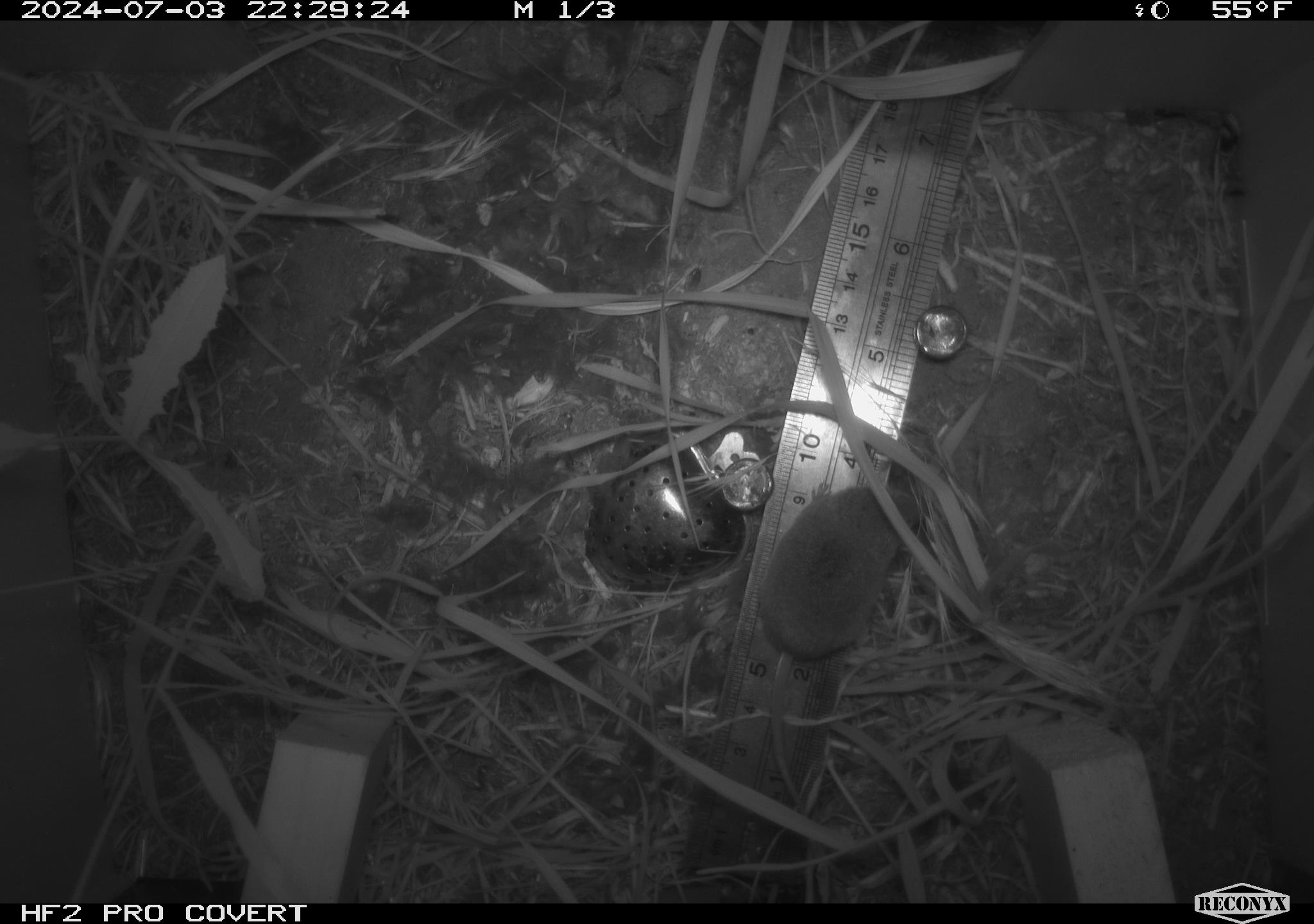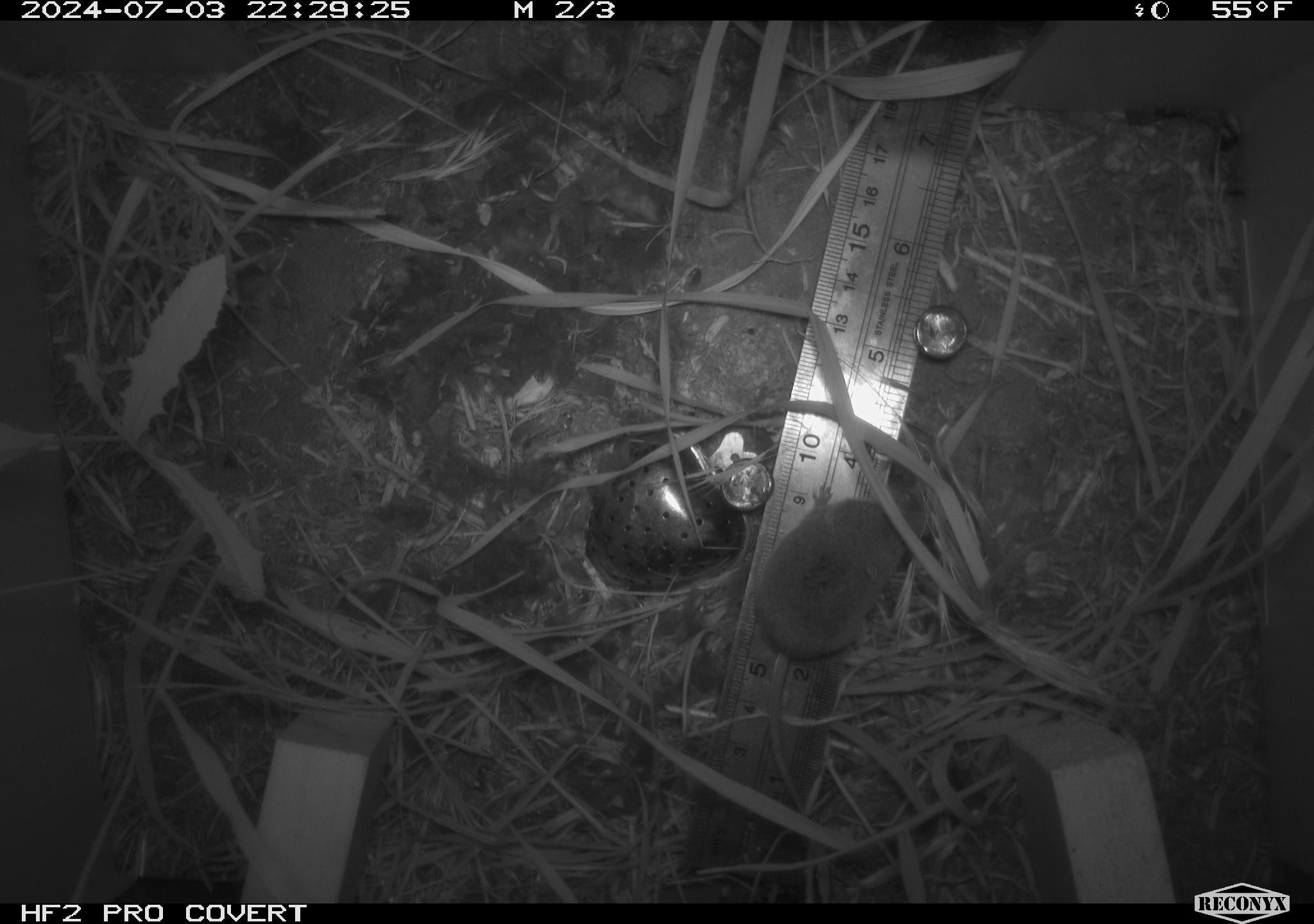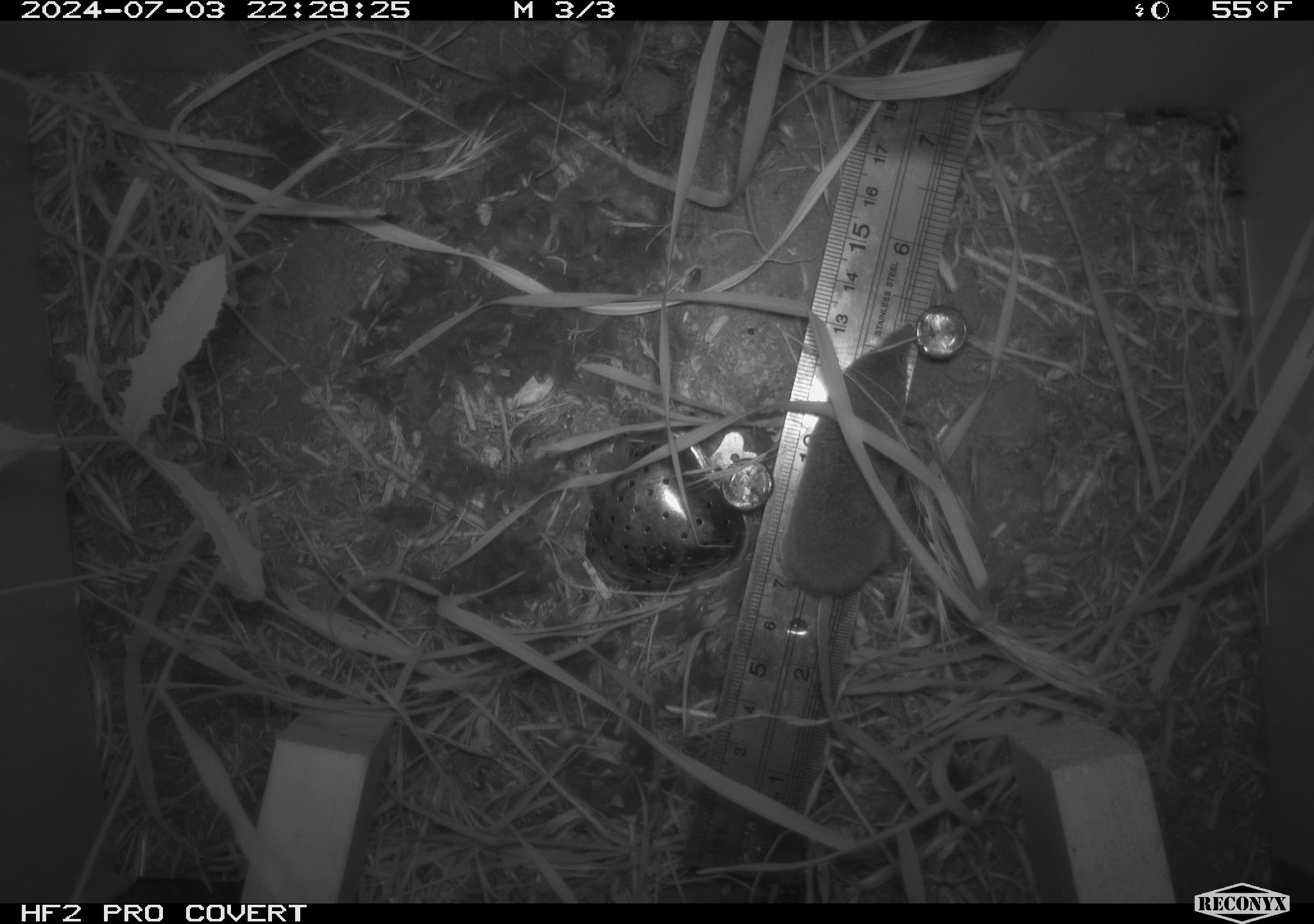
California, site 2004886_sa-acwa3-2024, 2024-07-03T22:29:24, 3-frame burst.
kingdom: Animalia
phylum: Chordata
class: Mammalia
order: Eulipotyphla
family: Soricidae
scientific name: Soricidae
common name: shrews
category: soricidae family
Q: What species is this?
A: Soricidae family (shrews) (Soricidae).